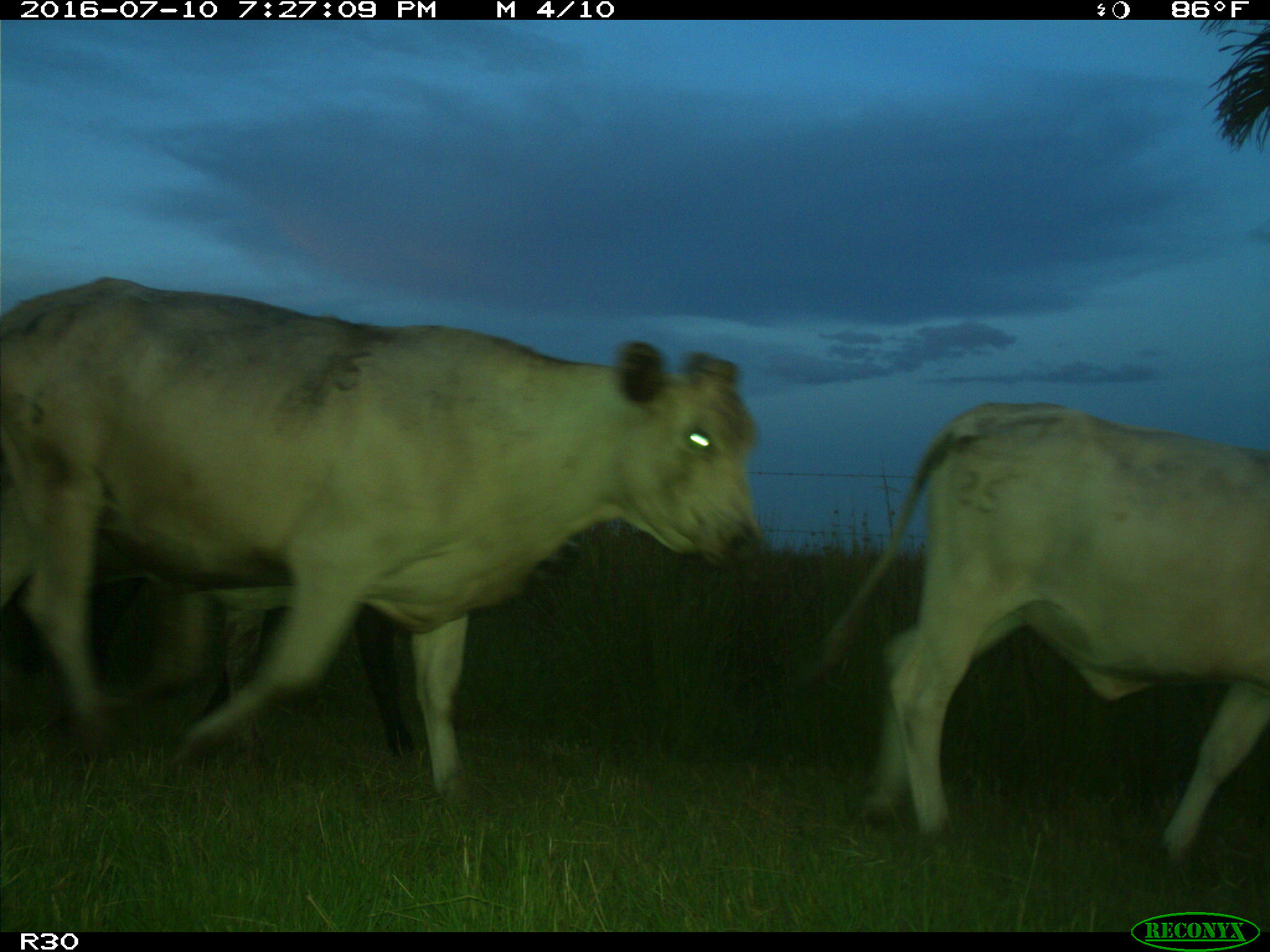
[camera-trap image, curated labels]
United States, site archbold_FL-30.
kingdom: Animalia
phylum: Chordata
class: Mammalia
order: Artiodactyla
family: Bovidae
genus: Bos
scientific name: Bos taurus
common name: domestic cow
Bos taurus (domestic cow).